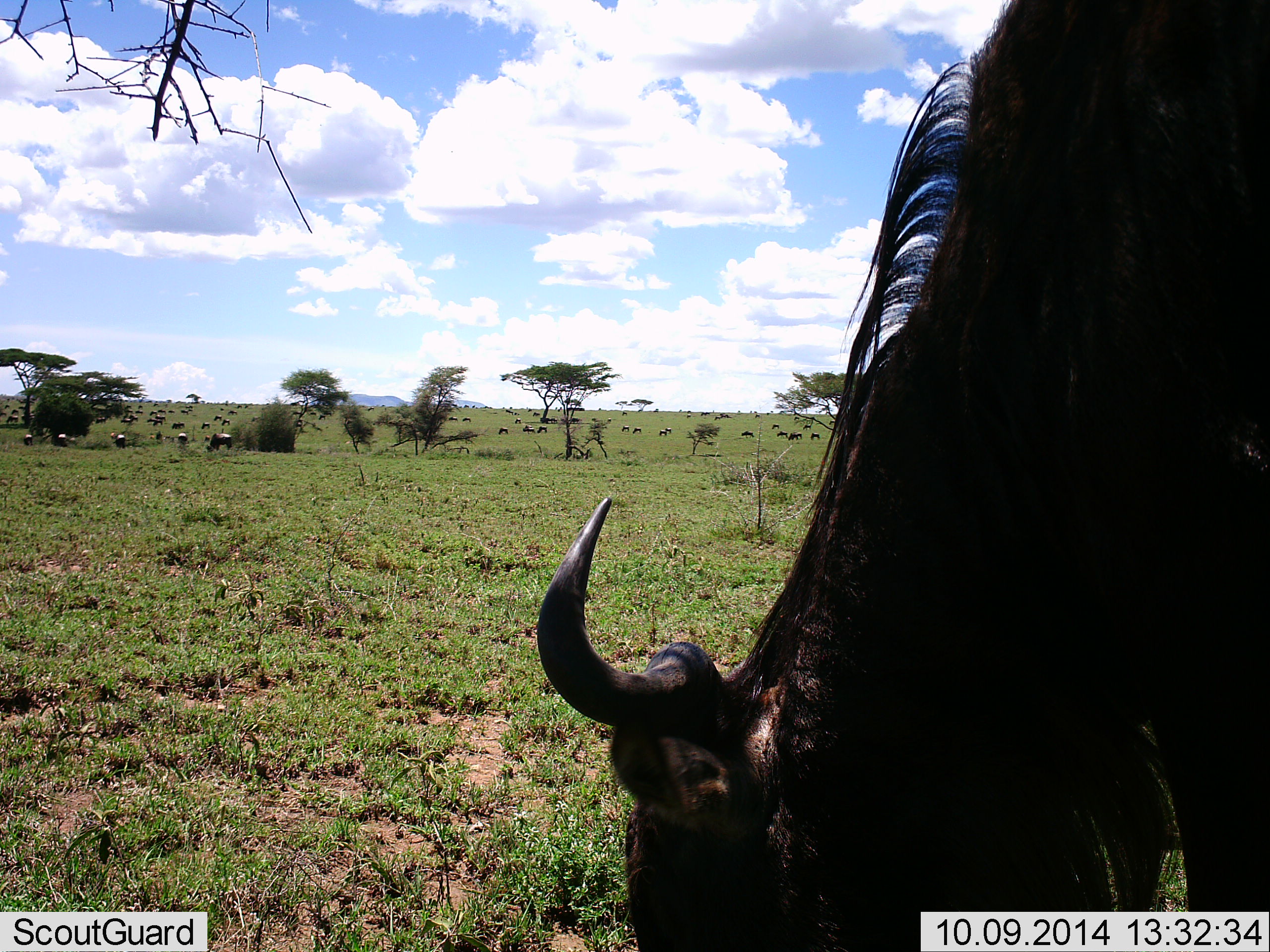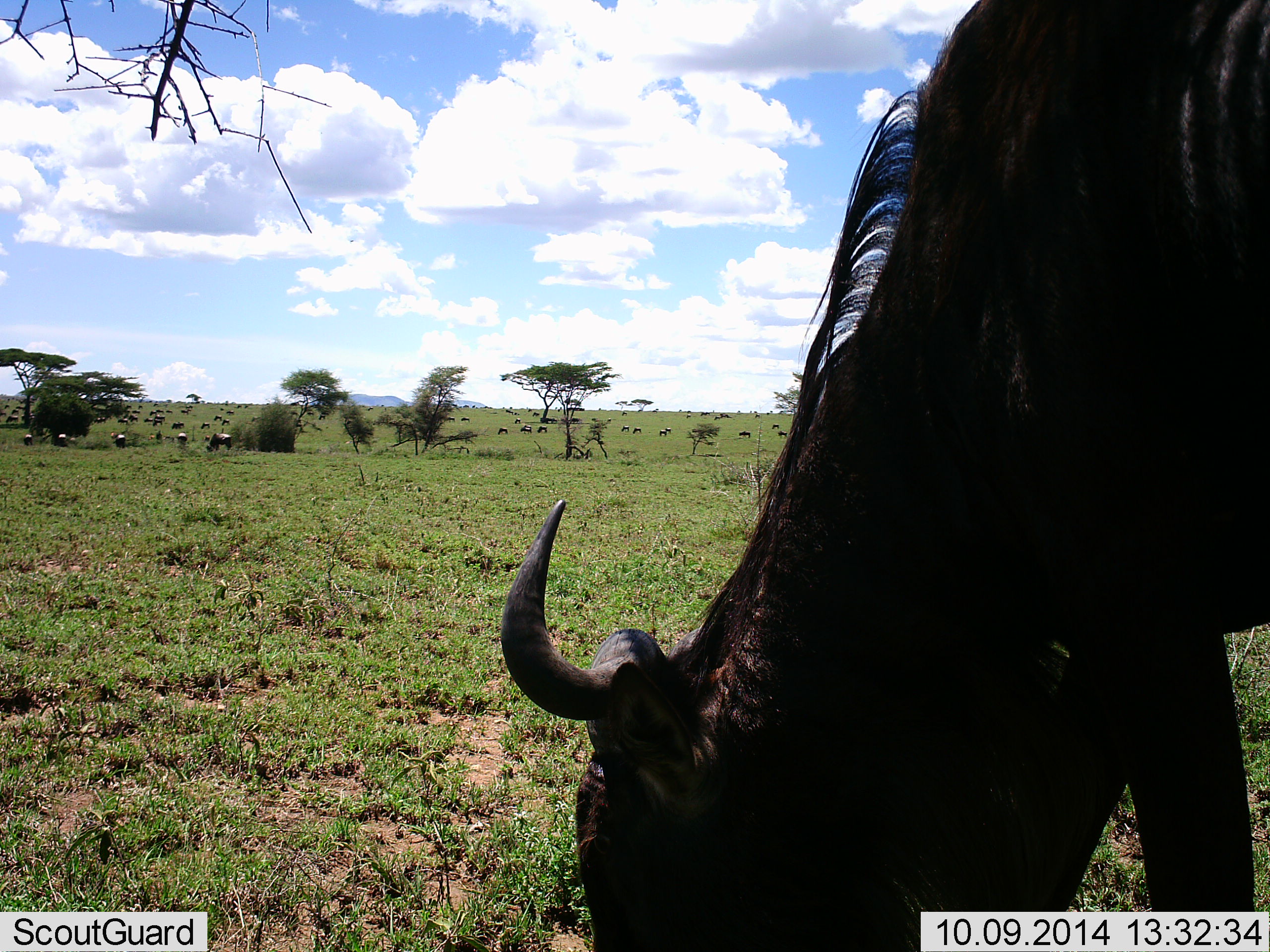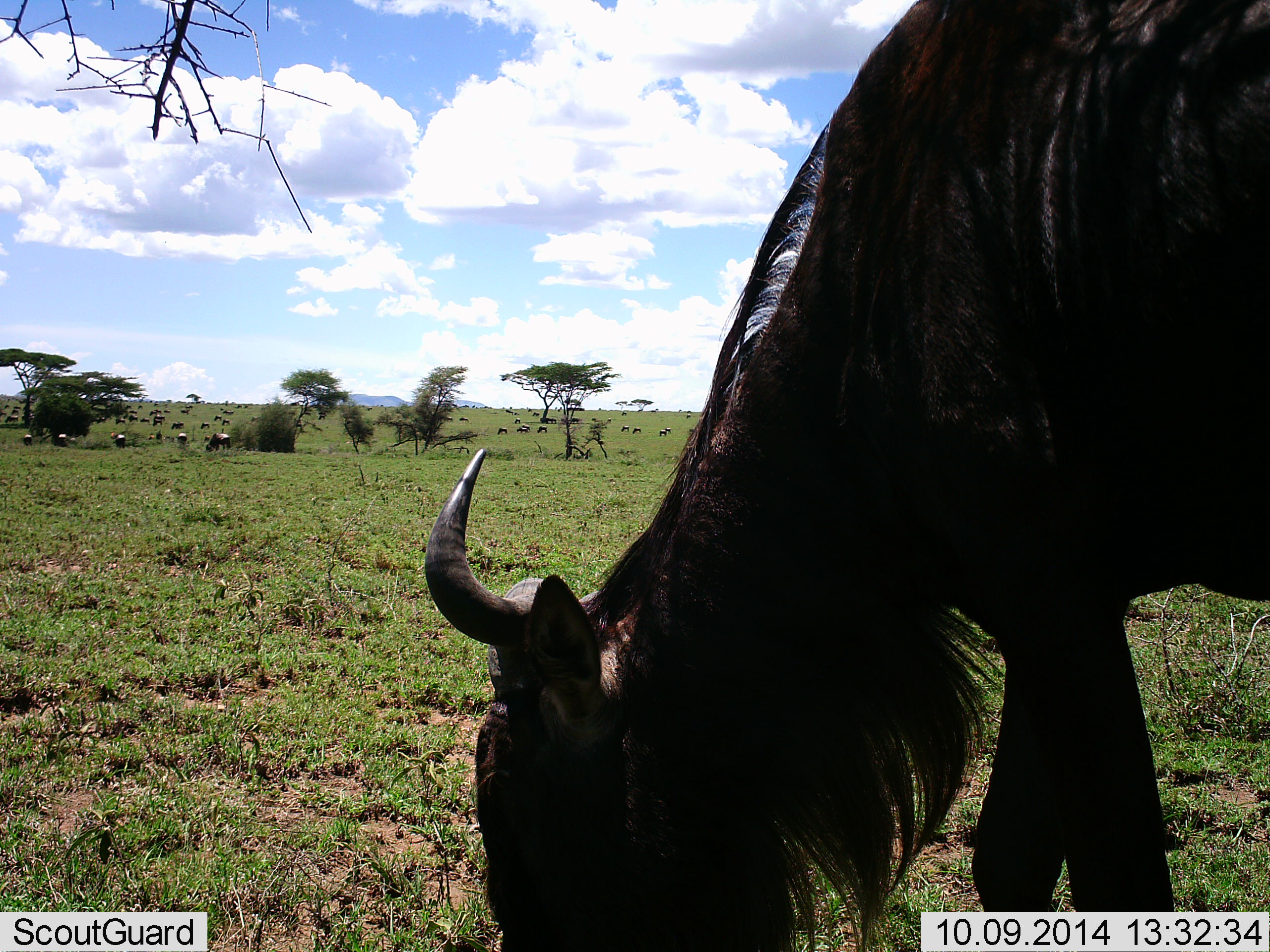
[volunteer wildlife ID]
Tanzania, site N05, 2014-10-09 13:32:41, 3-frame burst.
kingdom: Animalia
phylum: Chordata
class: Mammalia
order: Artiodactyla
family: Bovidae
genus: Connochaetes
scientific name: Connochaetes taurinus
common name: blue wildebeest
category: wildebeest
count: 11-50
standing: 40%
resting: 10%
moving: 40%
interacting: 10%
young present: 0%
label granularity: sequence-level